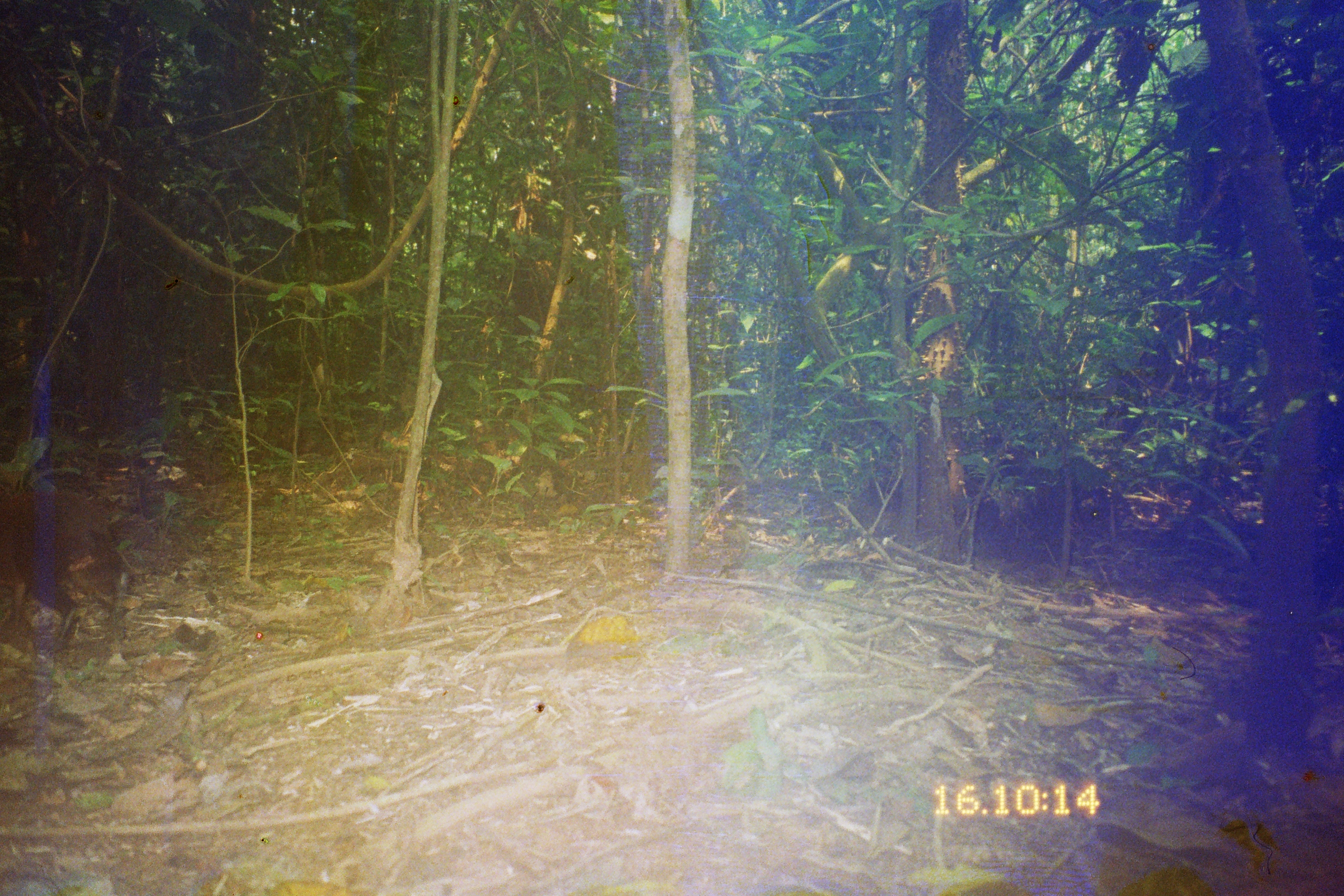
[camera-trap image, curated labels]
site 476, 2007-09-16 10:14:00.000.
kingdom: Animalia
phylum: Chordata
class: Mammalia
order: Rodentia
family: Dasyproctidae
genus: Dasyprocta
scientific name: Dasyprocta punctata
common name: central american agouti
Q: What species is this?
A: Dasyprocta punctata (central american agouti).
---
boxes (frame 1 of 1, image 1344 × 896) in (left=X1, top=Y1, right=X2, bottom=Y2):
dasyprocta punctata: (left=0, top=491, right=132, bottom=655)